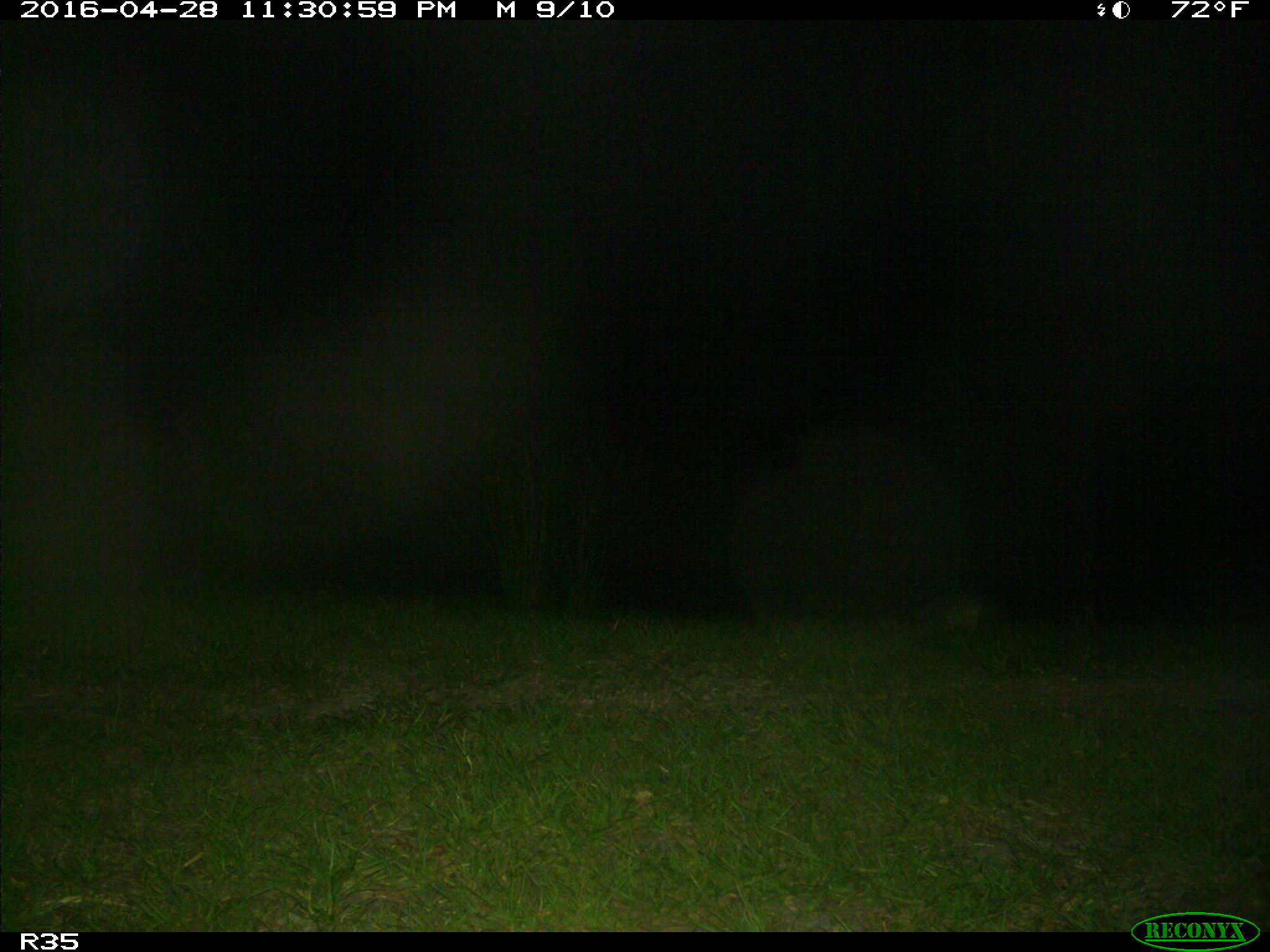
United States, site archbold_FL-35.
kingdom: Animalia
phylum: Chordata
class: Mammalia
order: Cingulata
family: Dasypodidae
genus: Dasypus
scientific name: Dasypus novemcinctus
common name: nine-banded armadillo